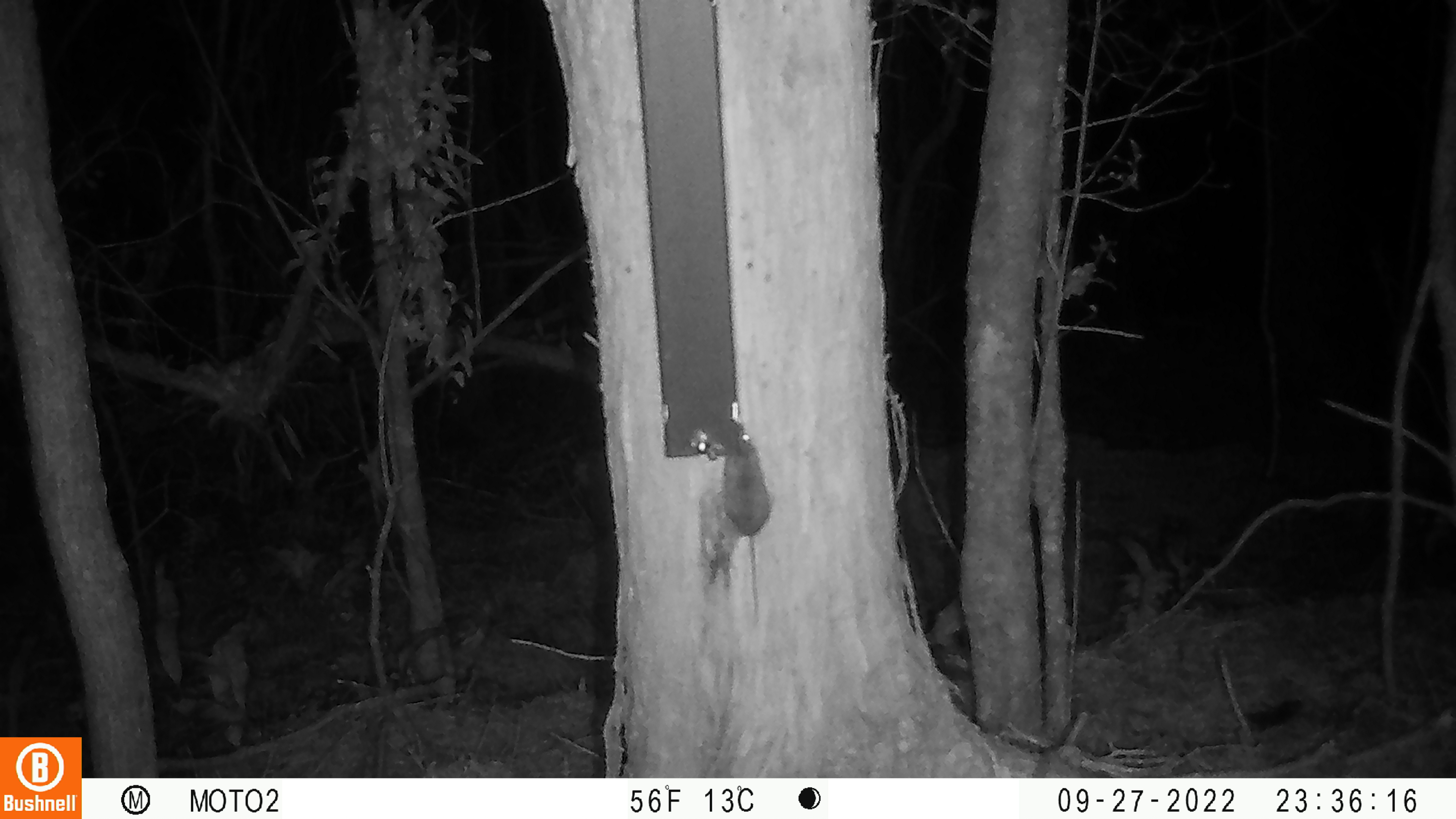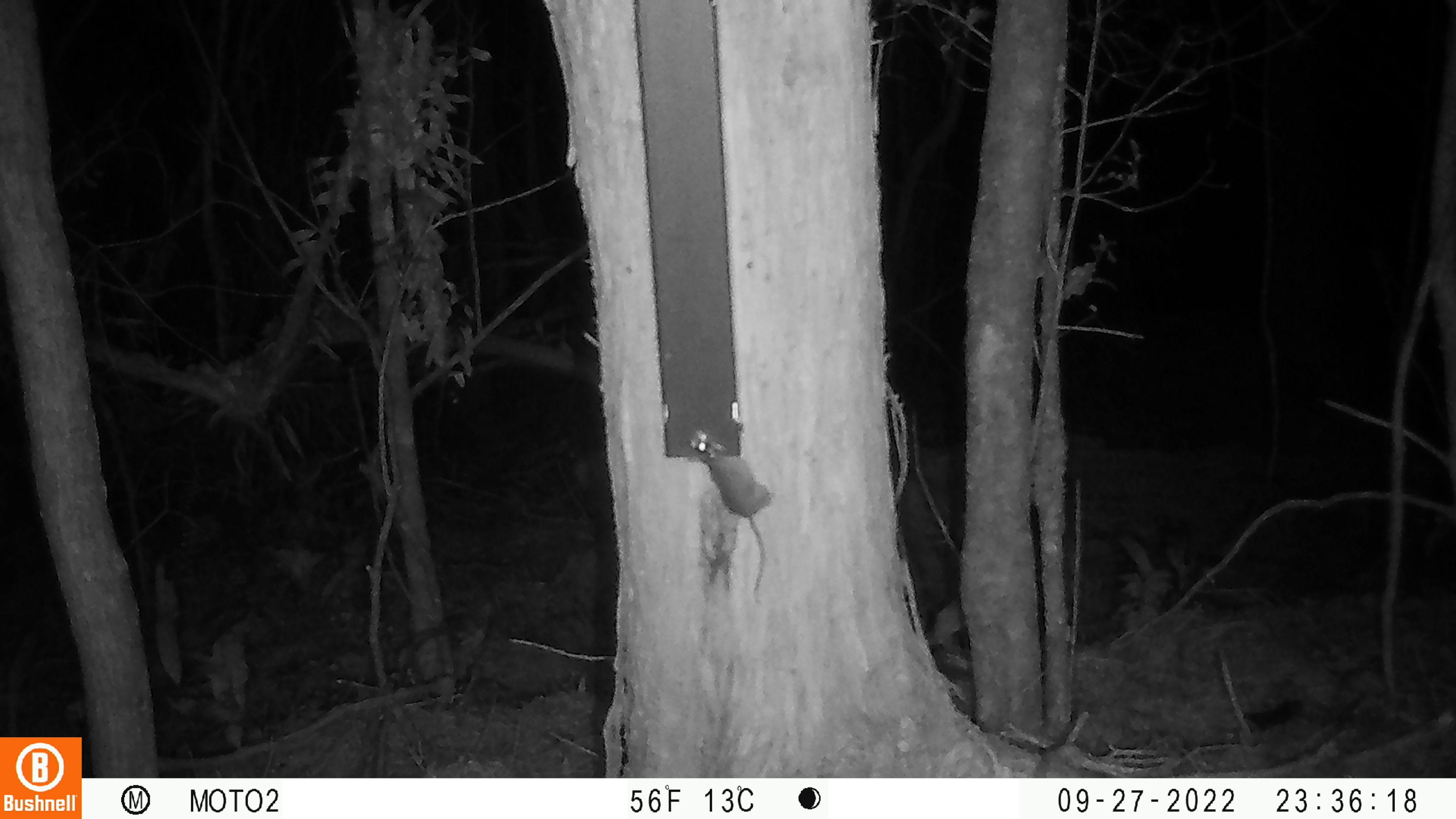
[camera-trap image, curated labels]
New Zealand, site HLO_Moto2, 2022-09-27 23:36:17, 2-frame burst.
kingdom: Animalia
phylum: Chordata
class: Mammalia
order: Rodentia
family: Muridae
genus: Mus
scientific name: Mus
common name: mouse